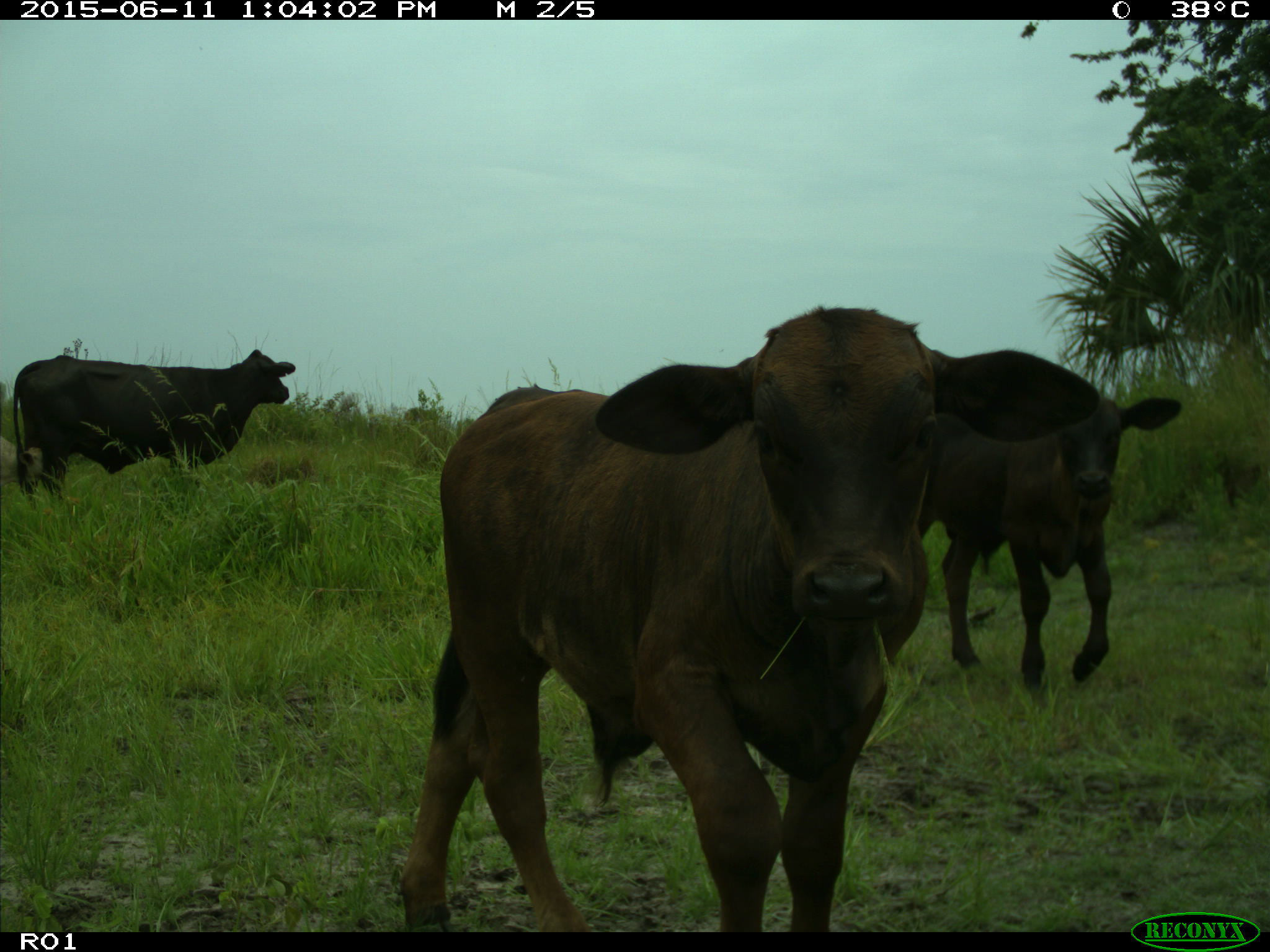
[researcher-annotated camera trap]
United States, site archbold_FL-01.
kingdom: Animalia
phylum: Chordata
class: Mammalia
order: Artiodactyla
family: Bovidae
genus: Bos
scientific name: Bos taurus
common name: domestic cow